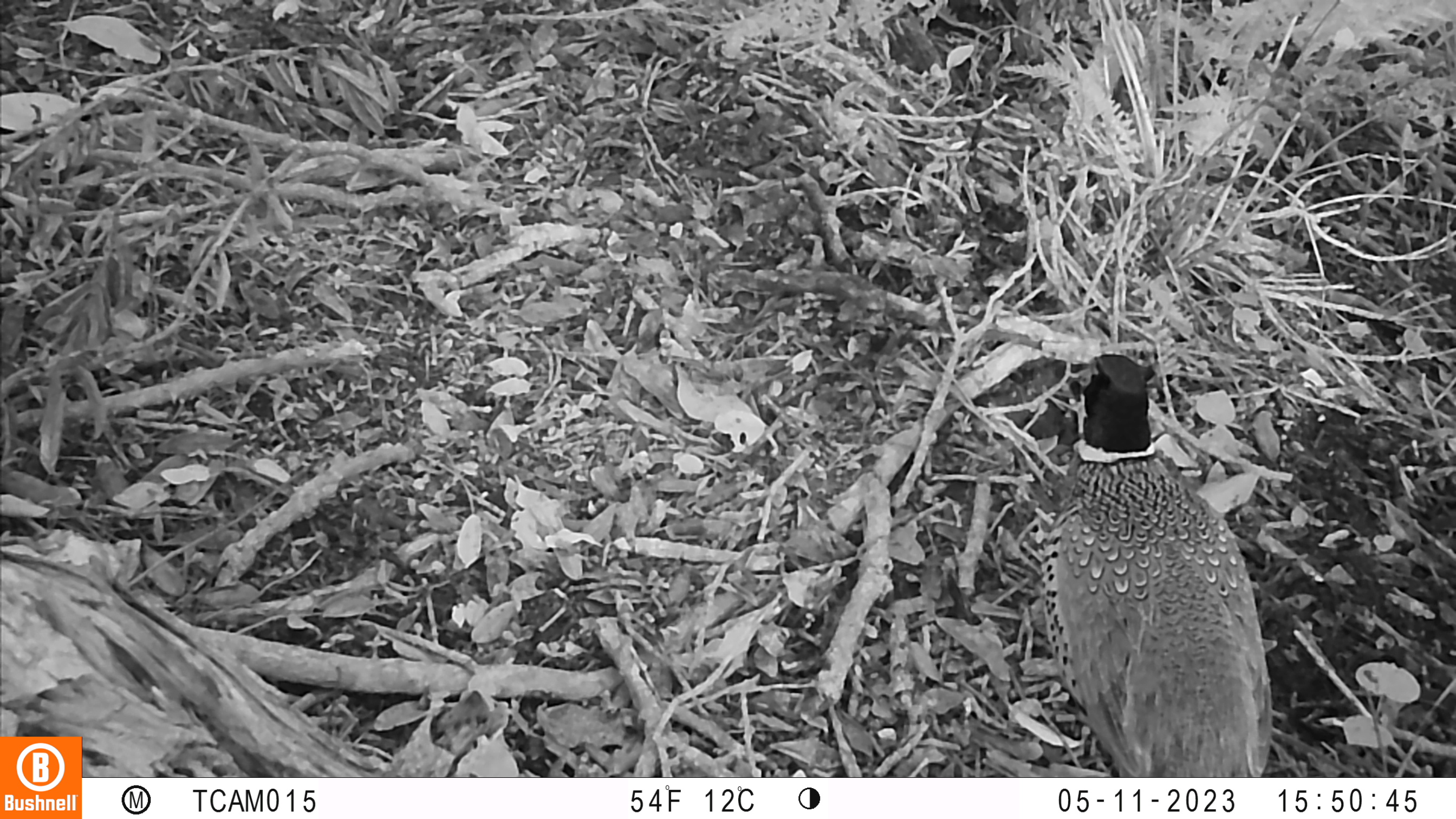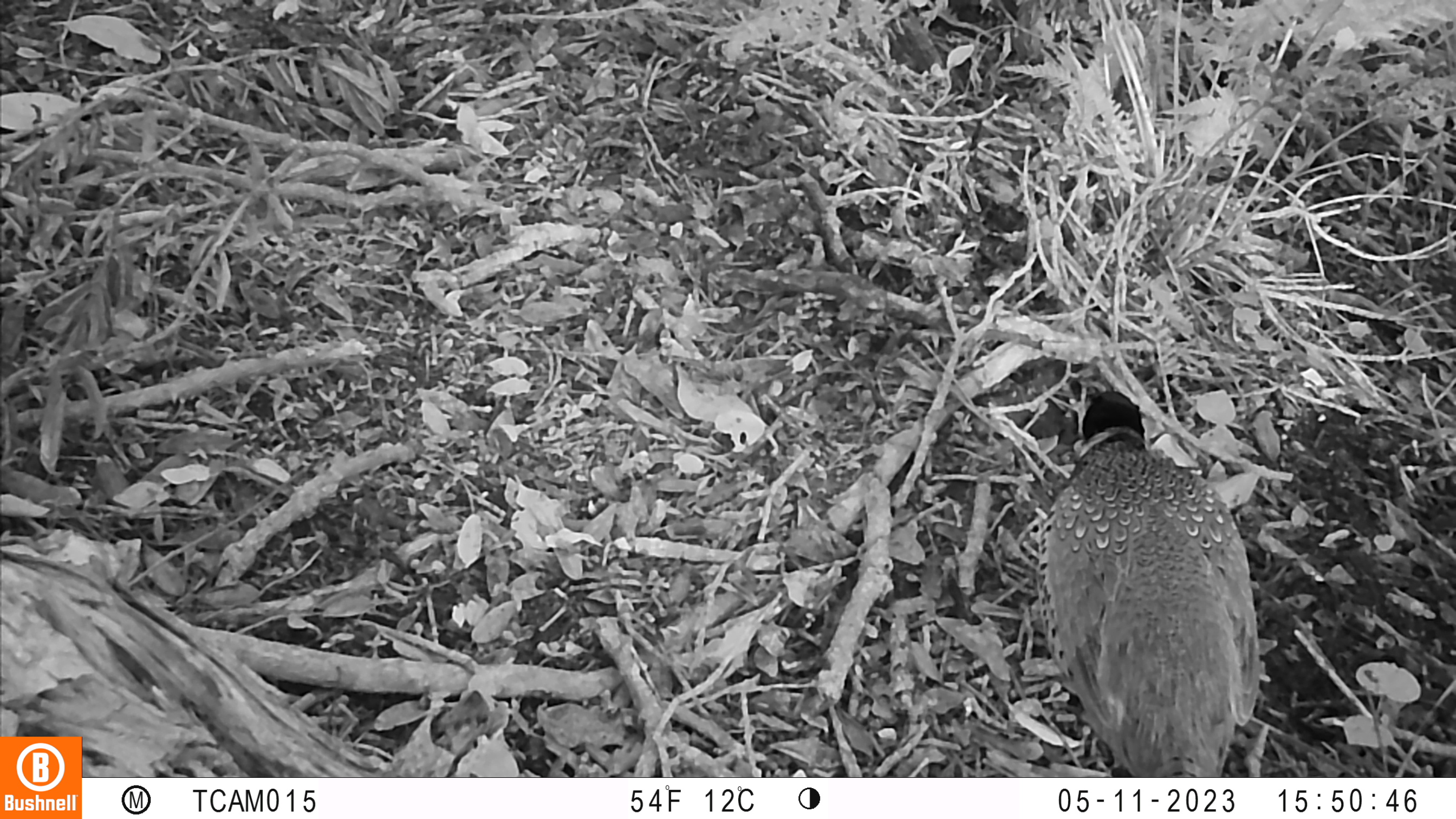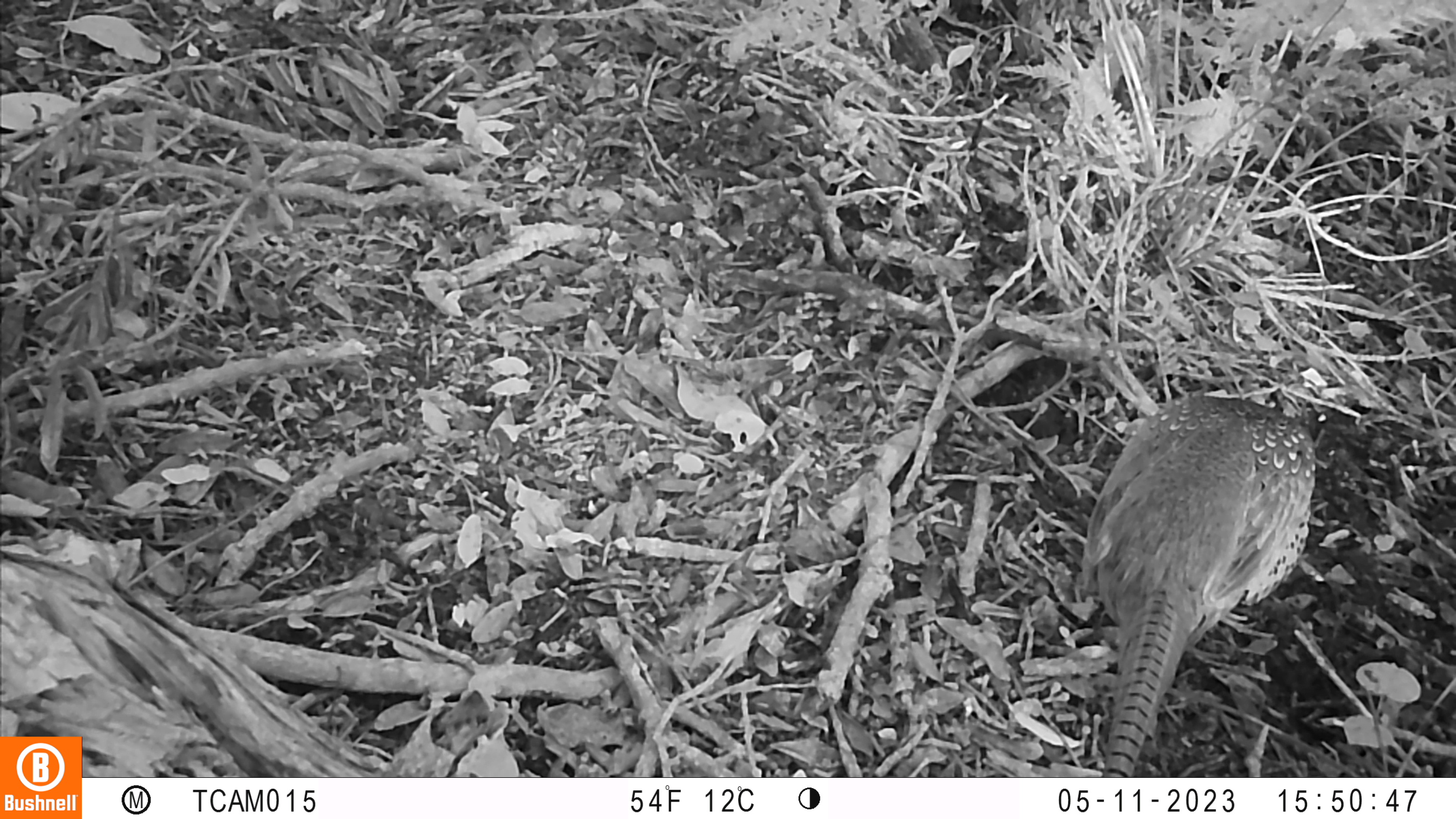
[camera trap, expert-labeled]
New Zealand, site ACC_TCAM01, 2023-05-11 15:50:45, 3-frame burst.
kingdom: Animalia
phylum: Chordata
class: Aves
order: Galliformes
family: Phasianidae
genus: Phasianus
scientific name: Phasianus colchicus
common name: common pheasant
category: pheasant